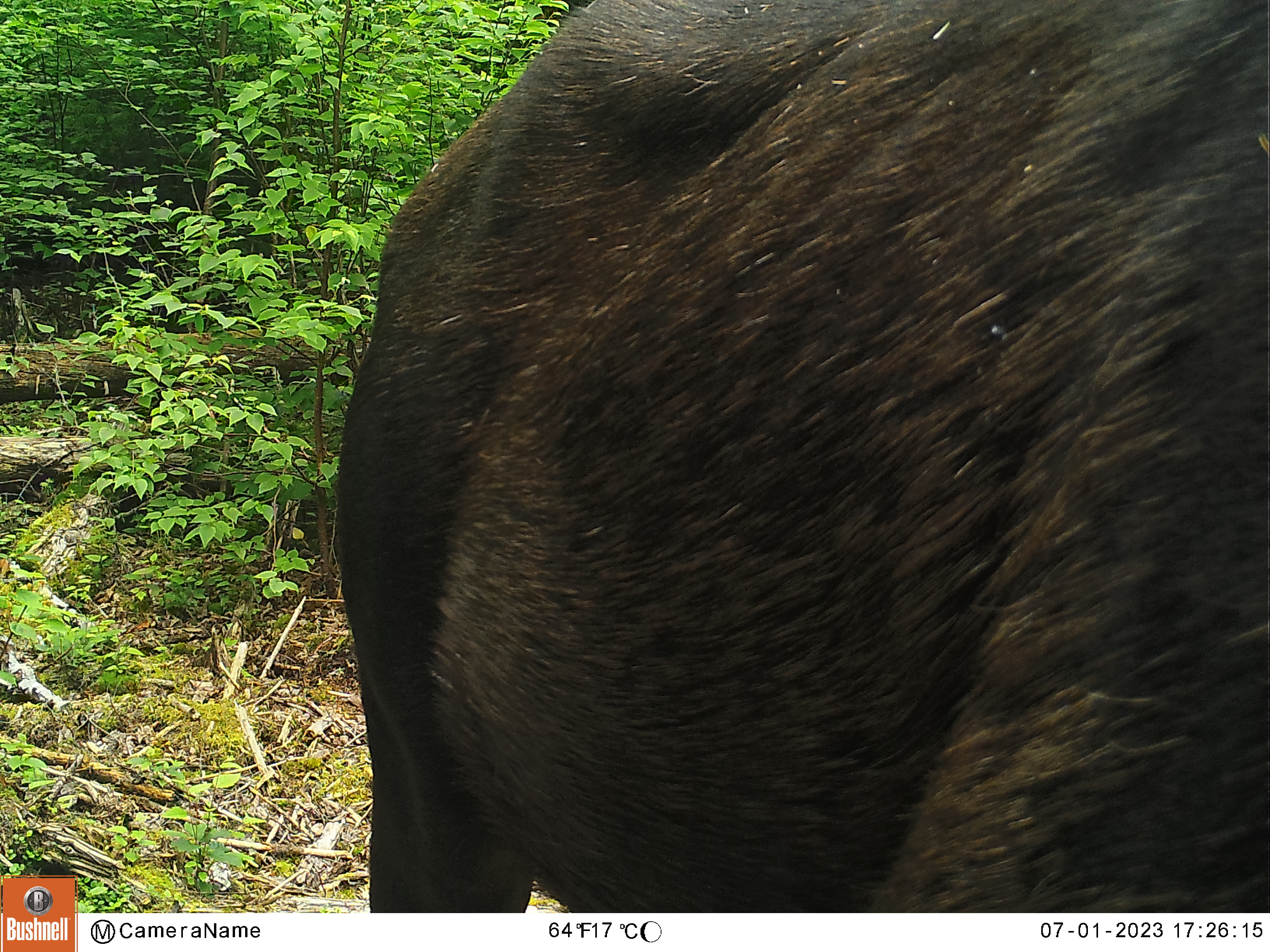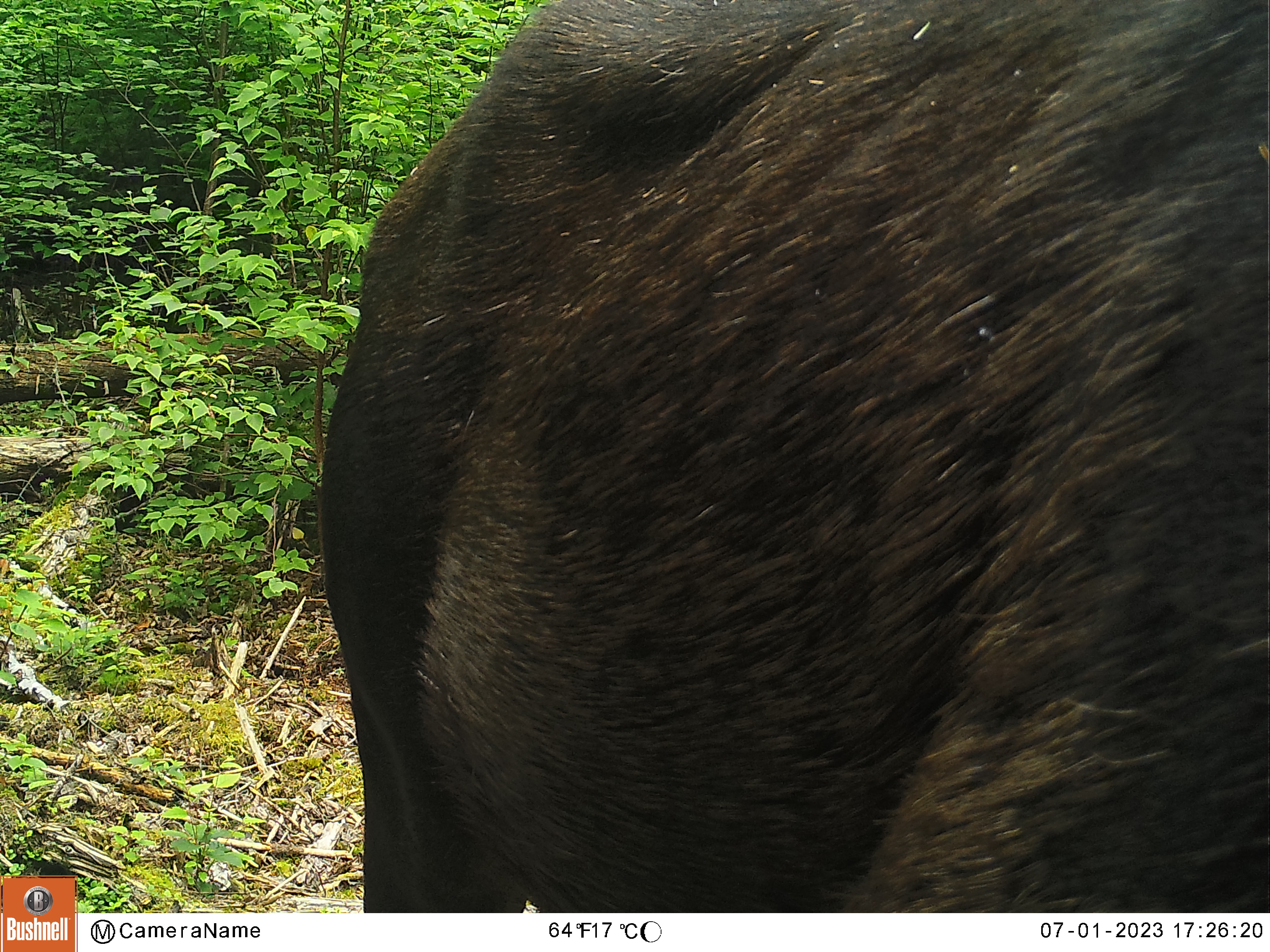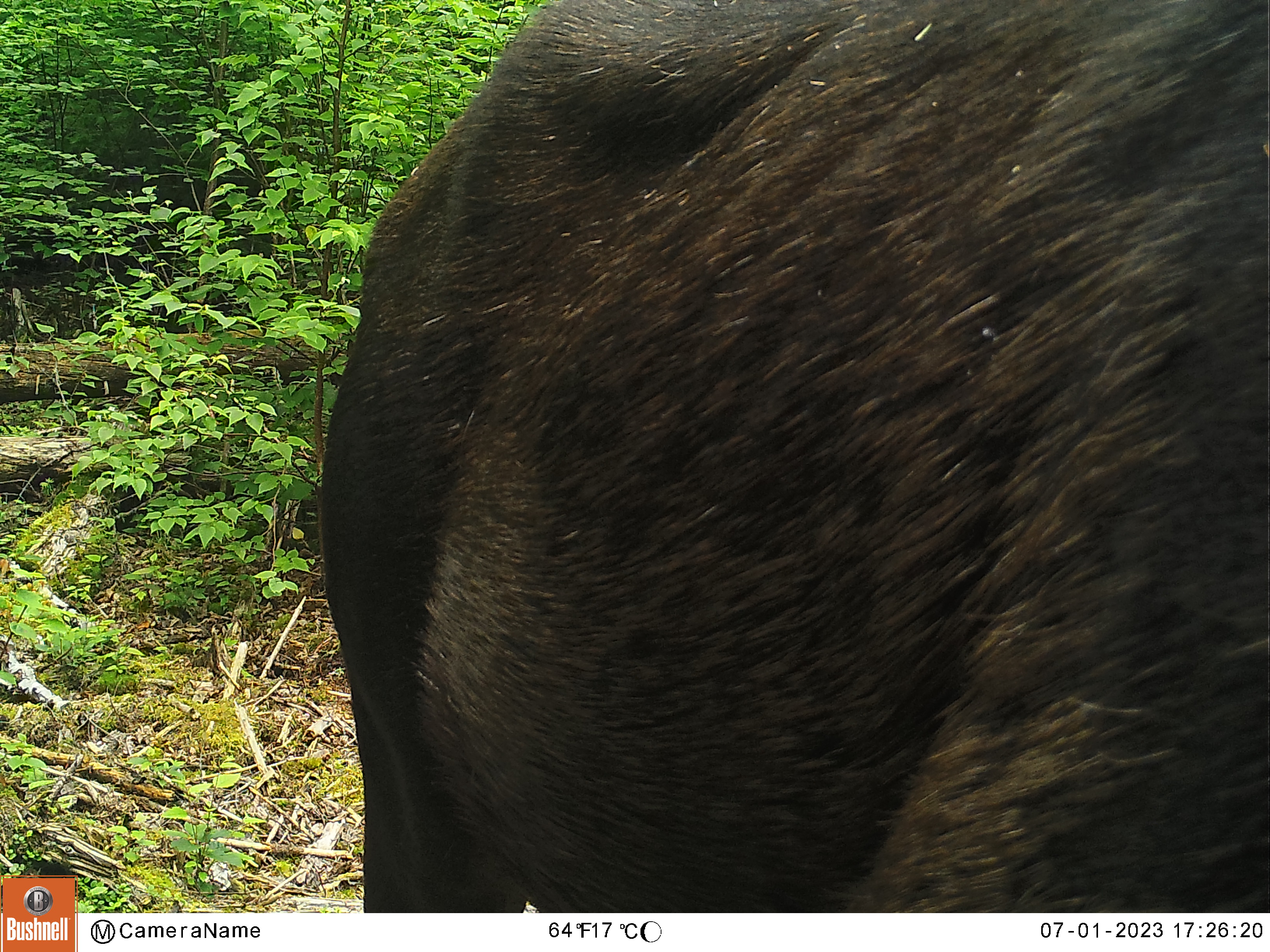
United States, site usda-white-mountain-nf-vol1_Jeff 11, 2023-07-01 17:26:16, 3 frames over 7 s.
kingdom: Animalia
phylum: Chordata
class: Mammalia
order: Artiodactyla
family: Cervidae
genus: Alces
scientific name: Alces alces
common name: moose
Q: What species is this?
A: Moose (Alces alces).